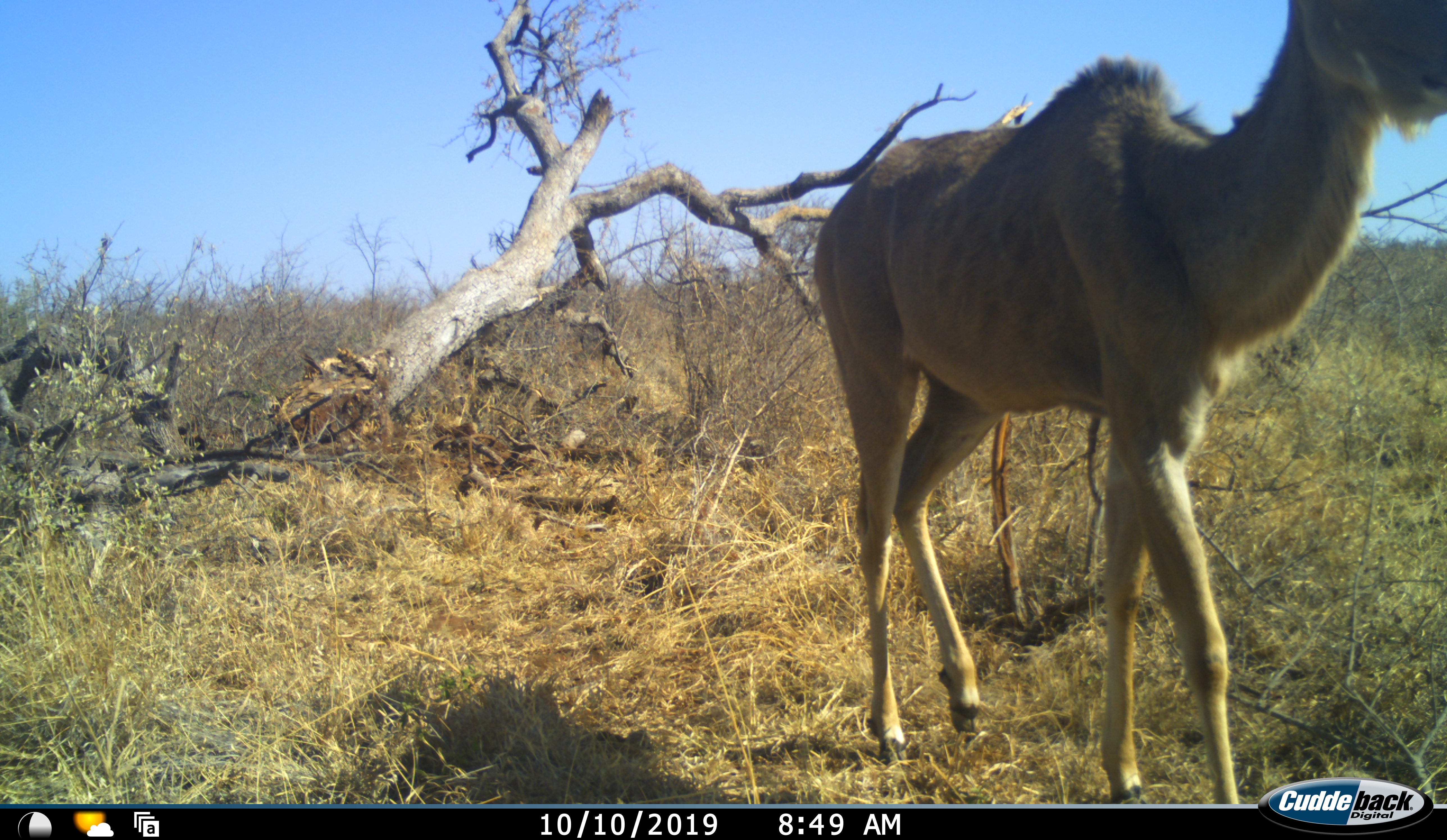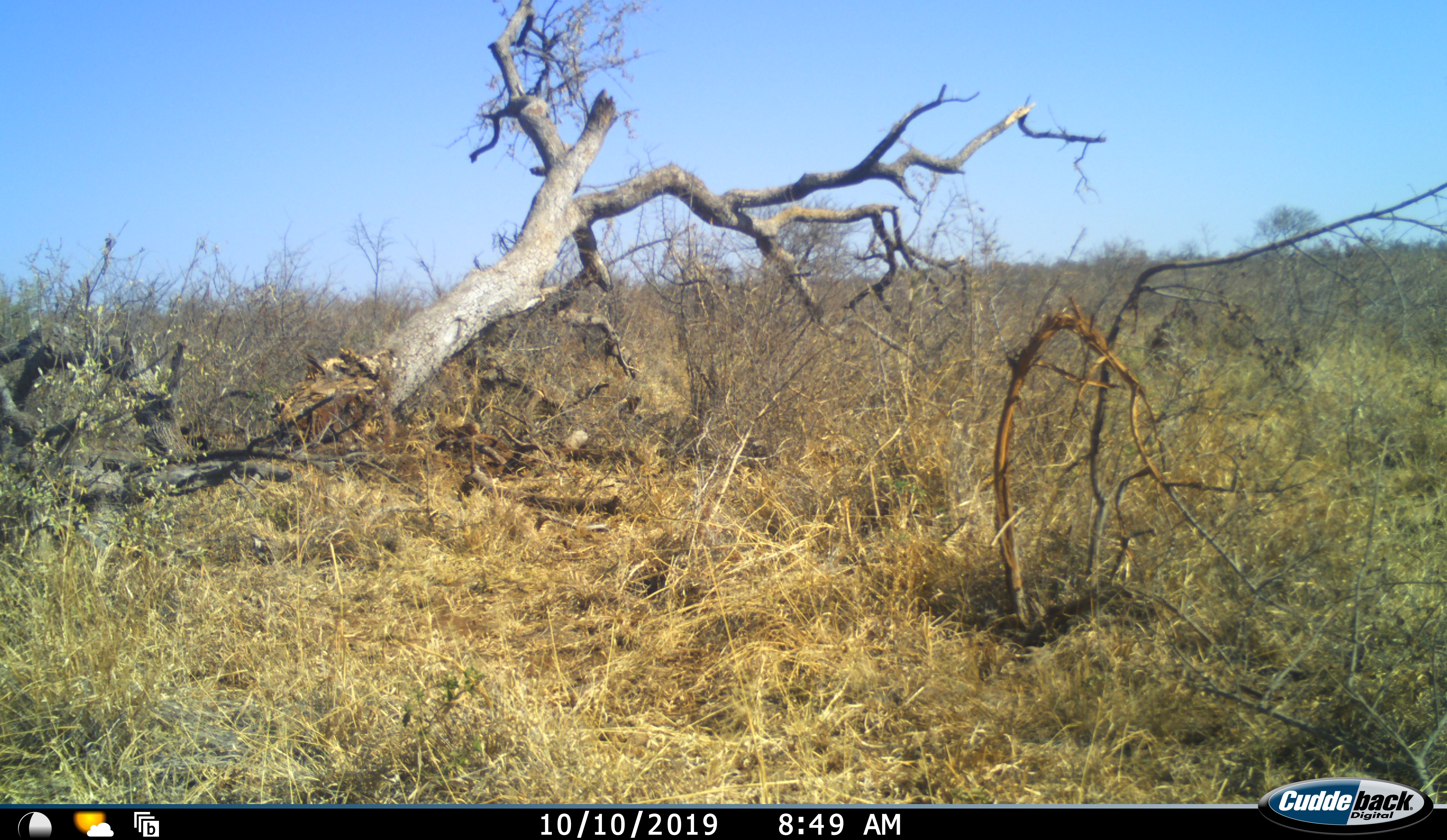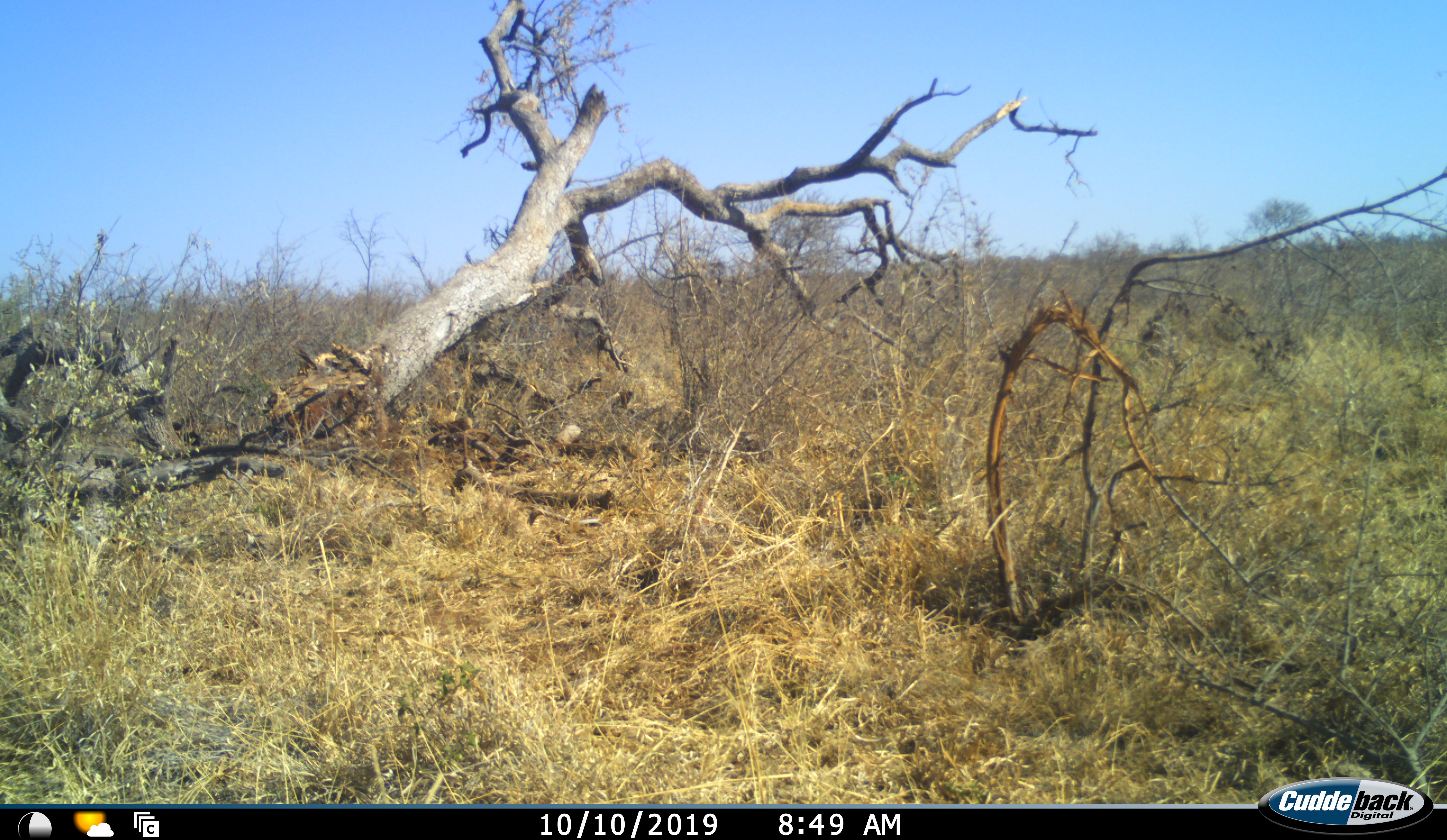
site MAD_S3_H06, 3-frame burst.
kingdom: Animalia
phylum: Chordata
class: Mammalia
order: Artiodactyla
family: Bovidae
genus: Tragelaphus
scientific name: Tragelaphus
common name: kudu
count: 1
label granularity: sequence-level